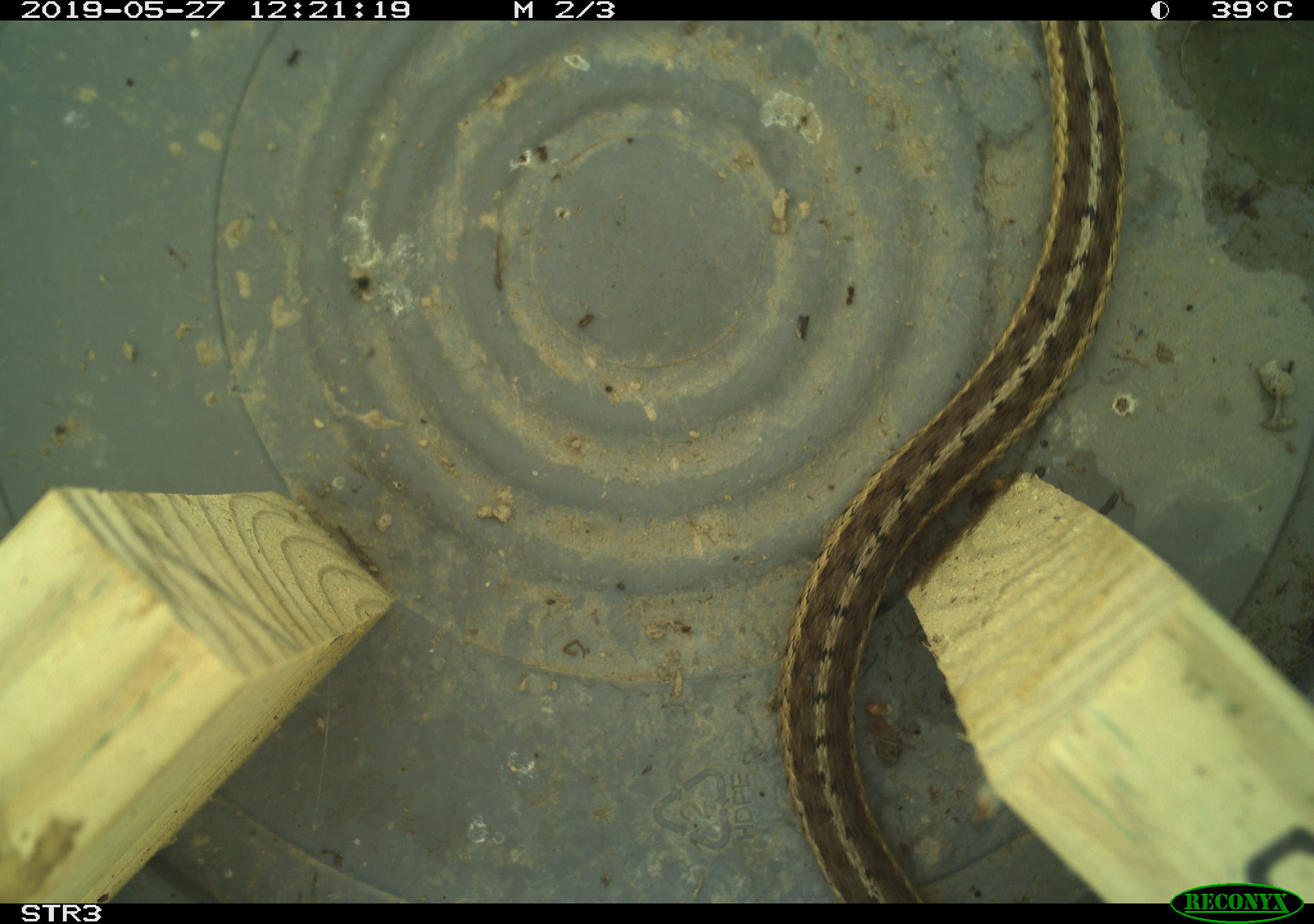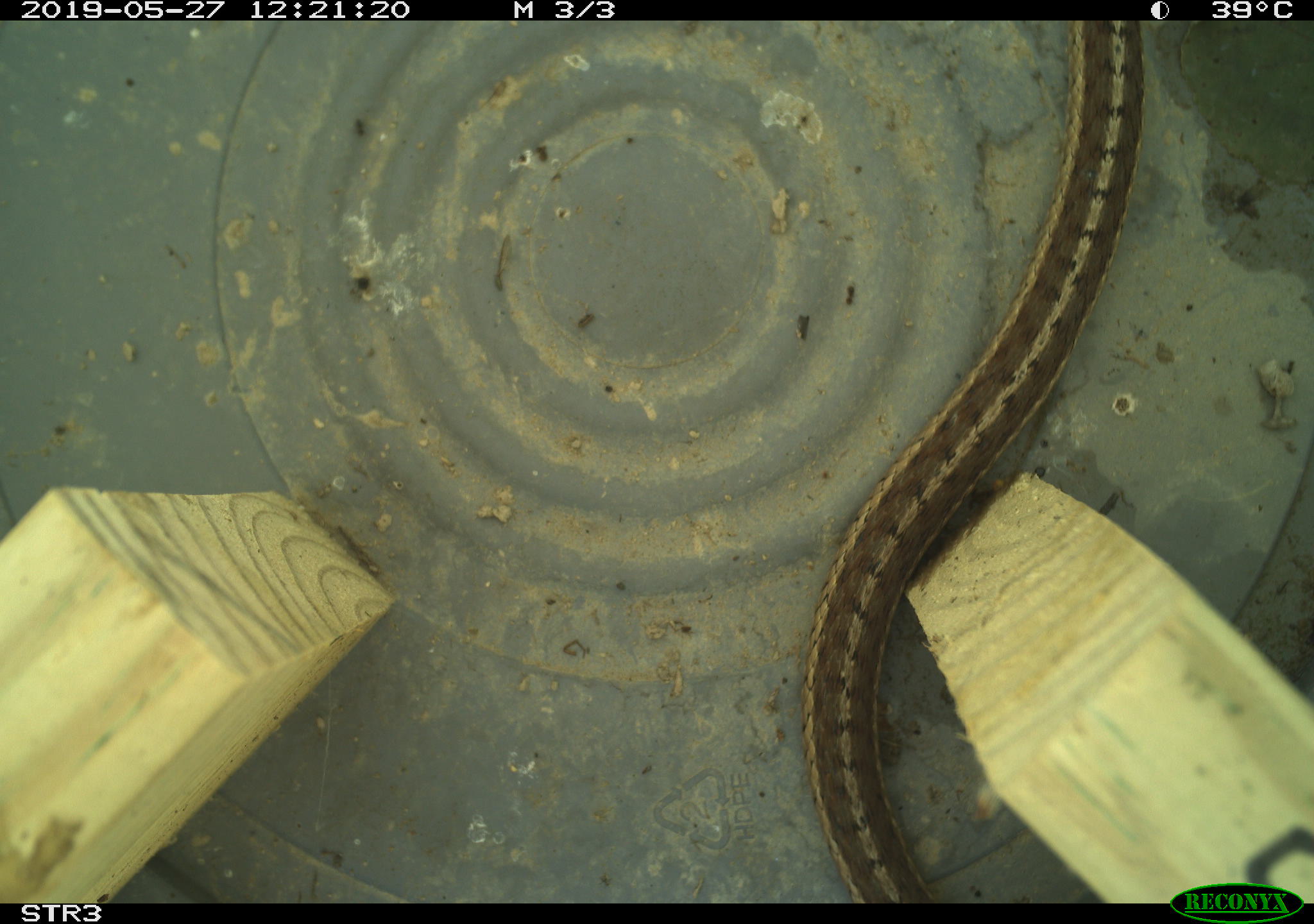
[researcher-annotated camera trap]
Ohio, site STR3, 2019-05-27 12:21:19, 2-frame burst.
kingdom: Animalia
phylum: Chordata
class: Reptilia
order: Squamata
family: Colubridae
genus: Thamnophis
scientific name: Thamnophis sirtalis sirtalis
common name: eastern gartersnake